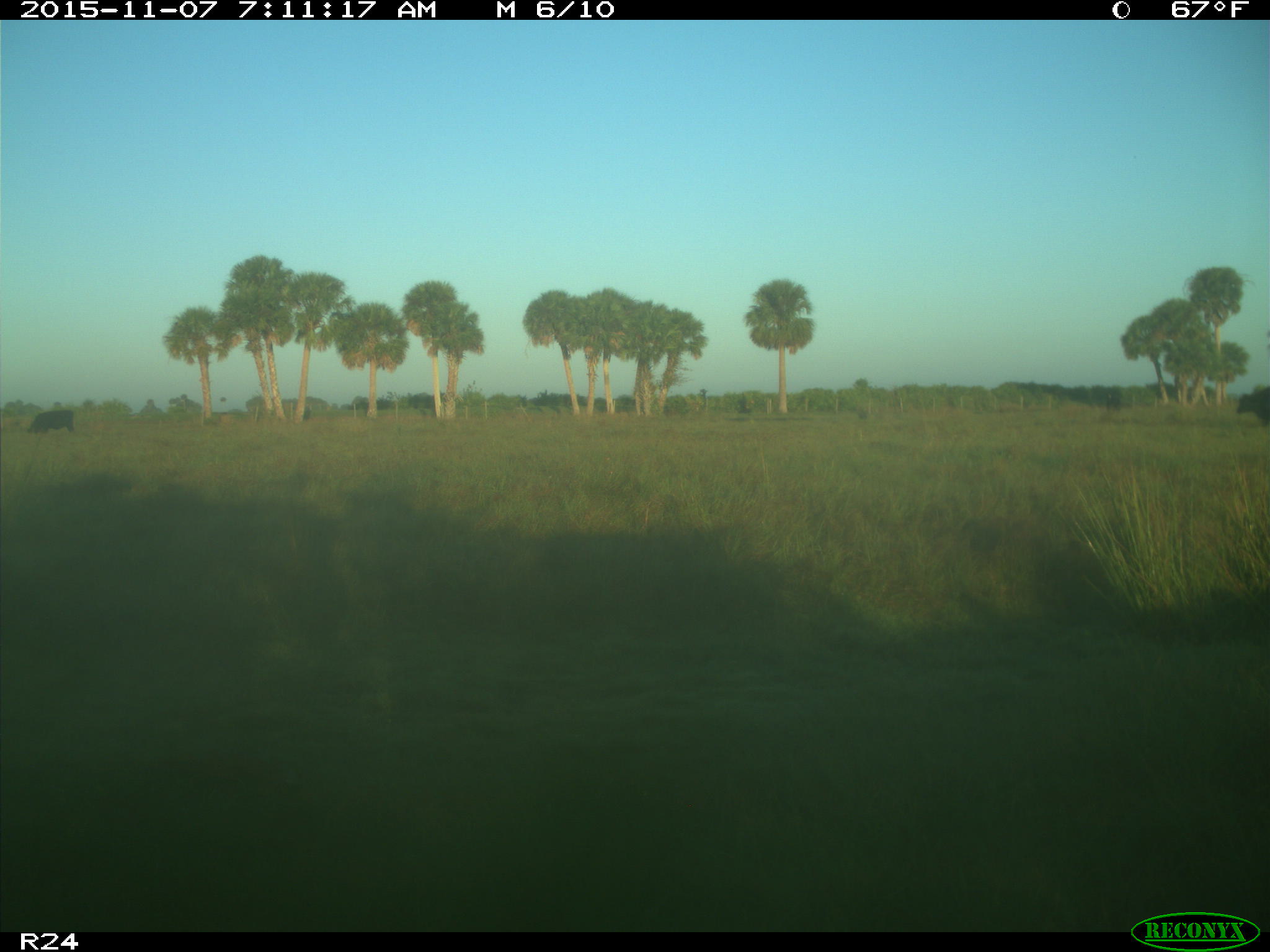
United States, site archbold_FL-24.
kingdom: Animalia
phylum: Chordata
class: Mammalia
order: Artiodactyla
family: Bovidae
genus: Bos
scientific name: Bos taurus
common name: domestic cow